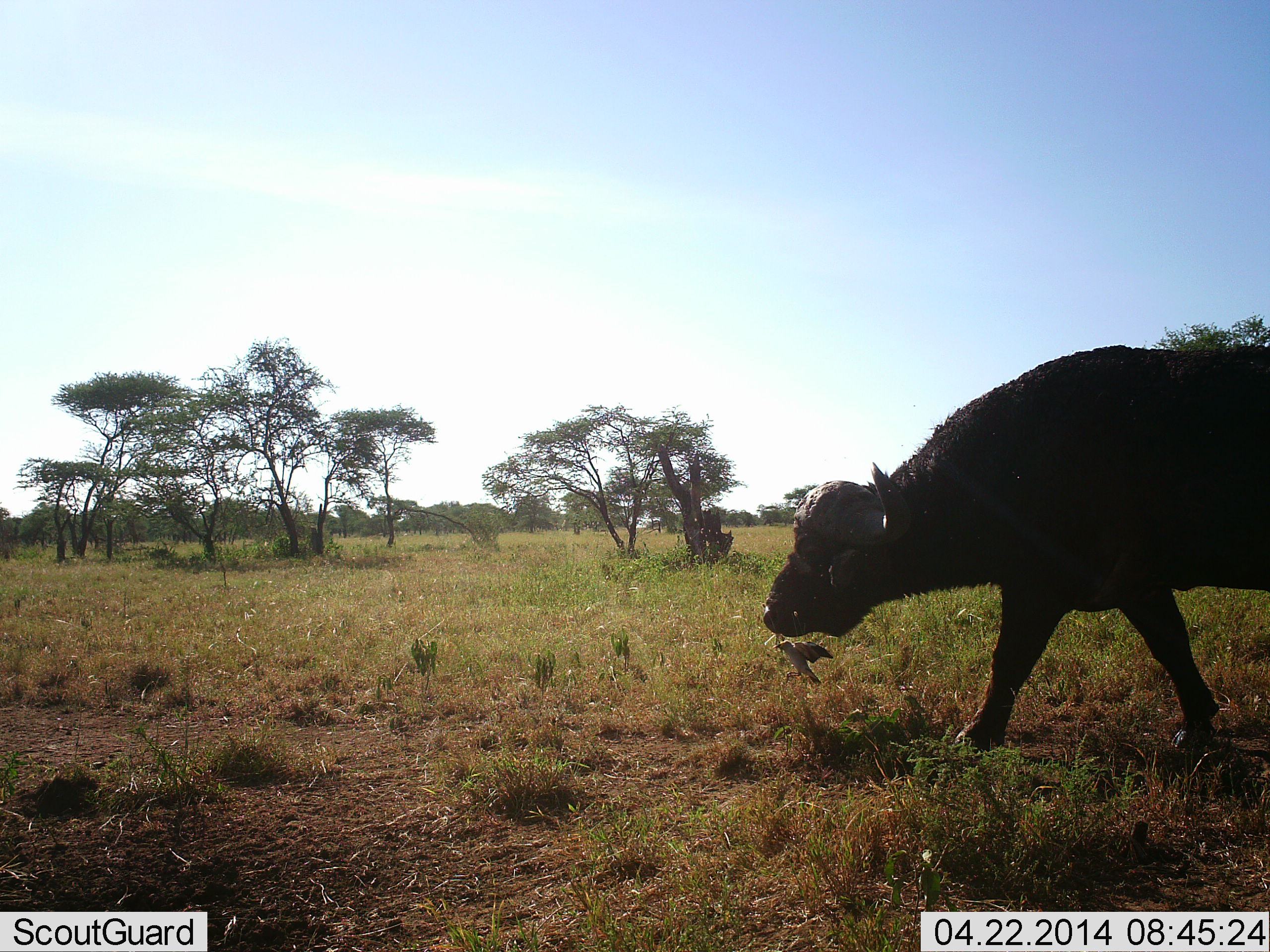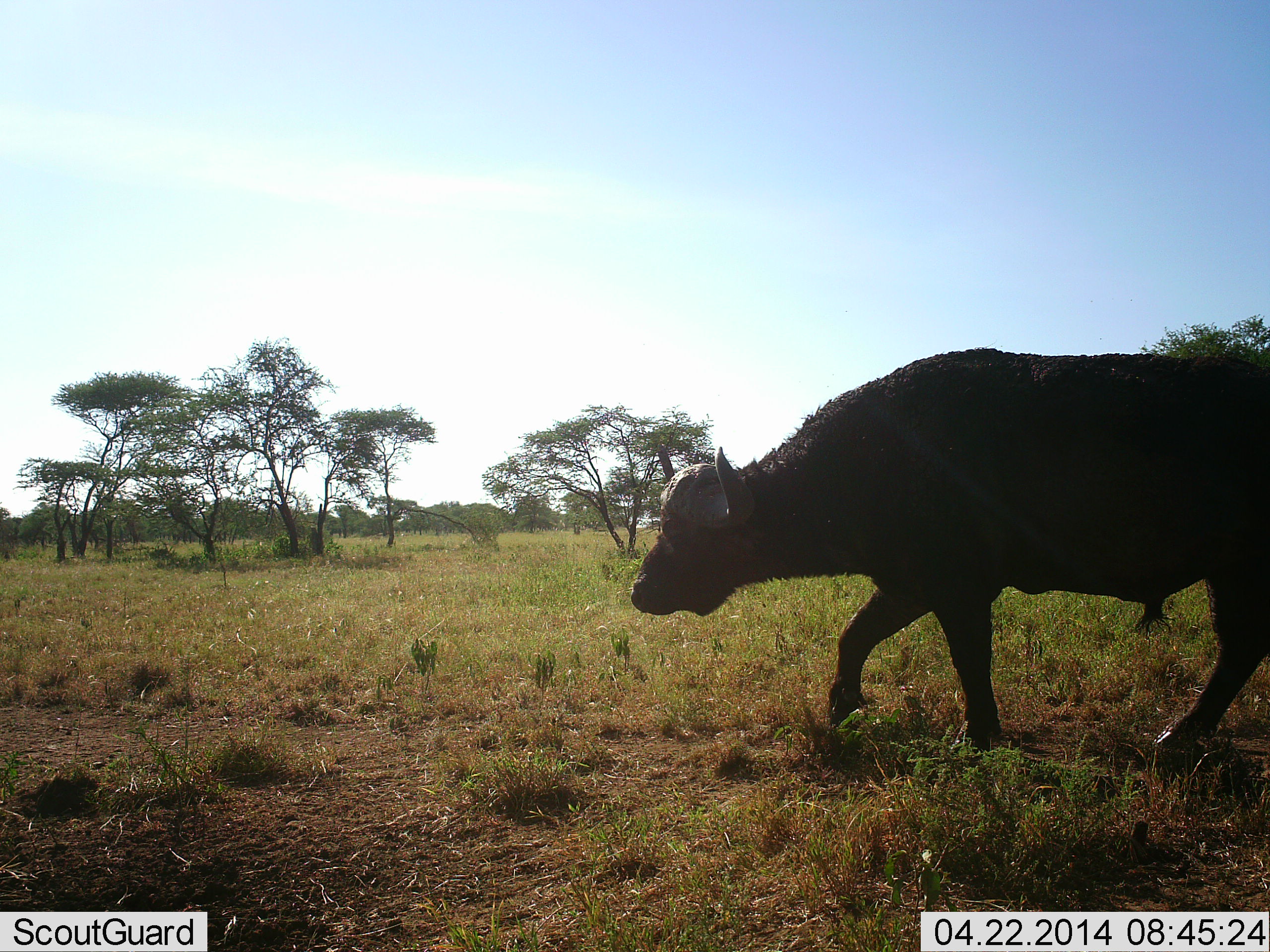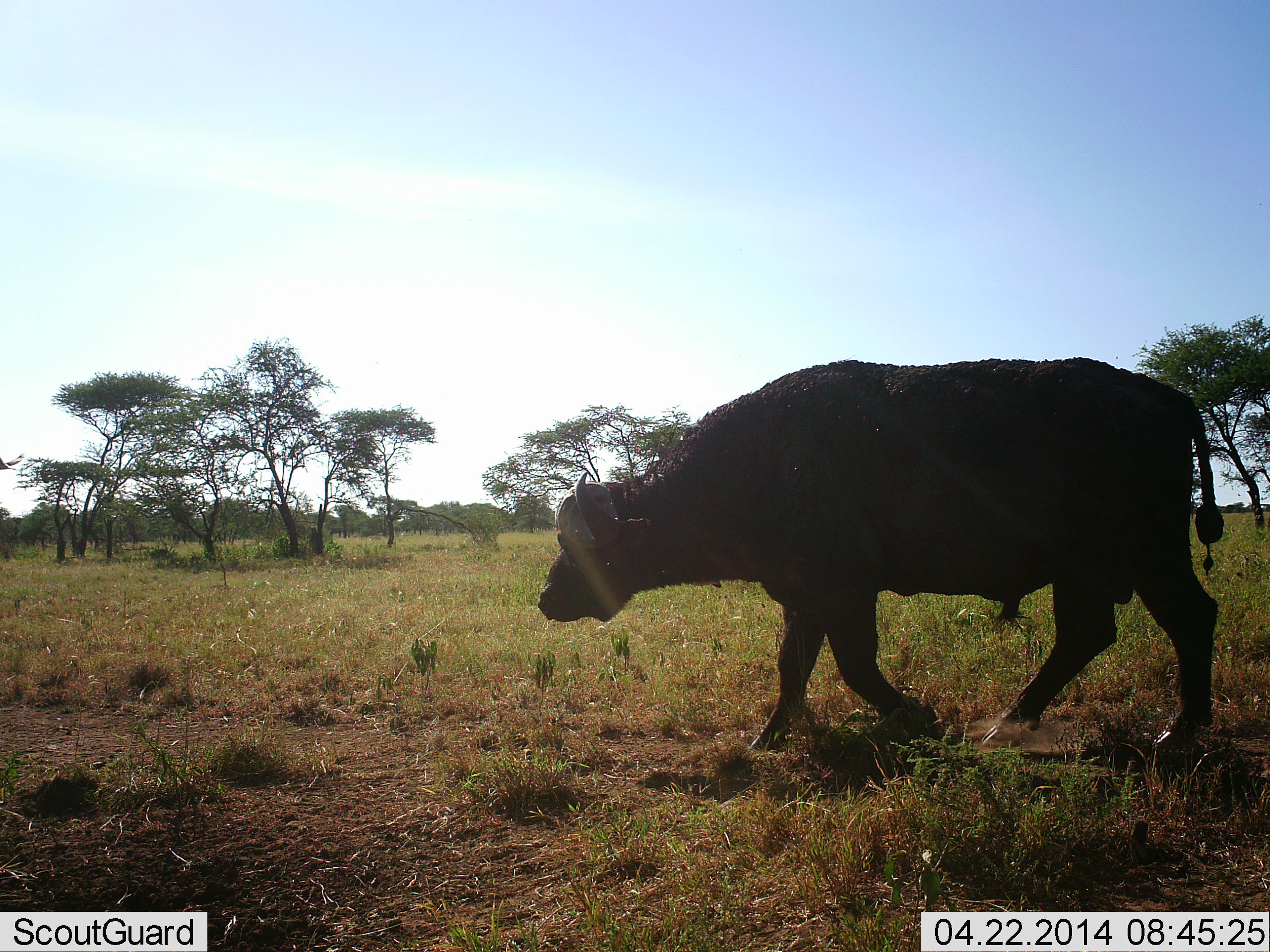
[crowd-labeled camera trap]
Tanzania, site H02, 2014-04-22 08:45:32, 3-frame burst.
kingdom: Animalia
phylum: Chordata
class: Mammalia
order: Artiodactyla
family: Bovidae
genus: Syncerus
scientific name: Syncerus caffer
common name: cape buffalo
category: buffalo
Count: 1.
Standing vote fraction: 10%.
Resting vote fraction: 0%.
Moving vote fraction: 100%.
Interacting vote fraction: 0%.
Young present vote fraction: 0%.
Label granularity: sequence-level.